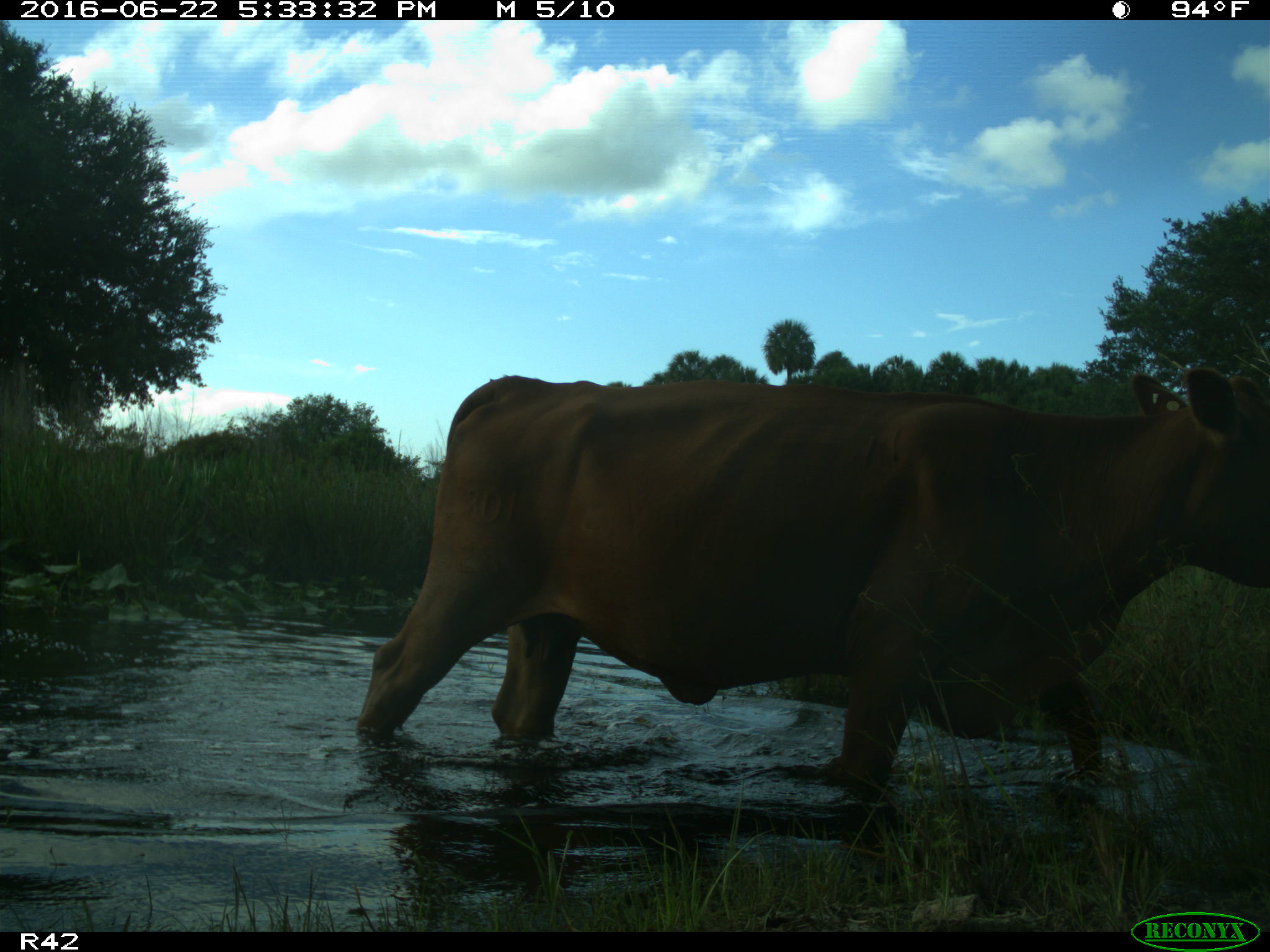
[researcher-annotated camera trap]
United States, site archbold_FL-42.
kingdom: Animalia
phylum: Chordata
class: Mammalia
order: Artiodactyla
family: Bovidae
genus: Bos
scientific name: Bos taurus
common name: domestic cow